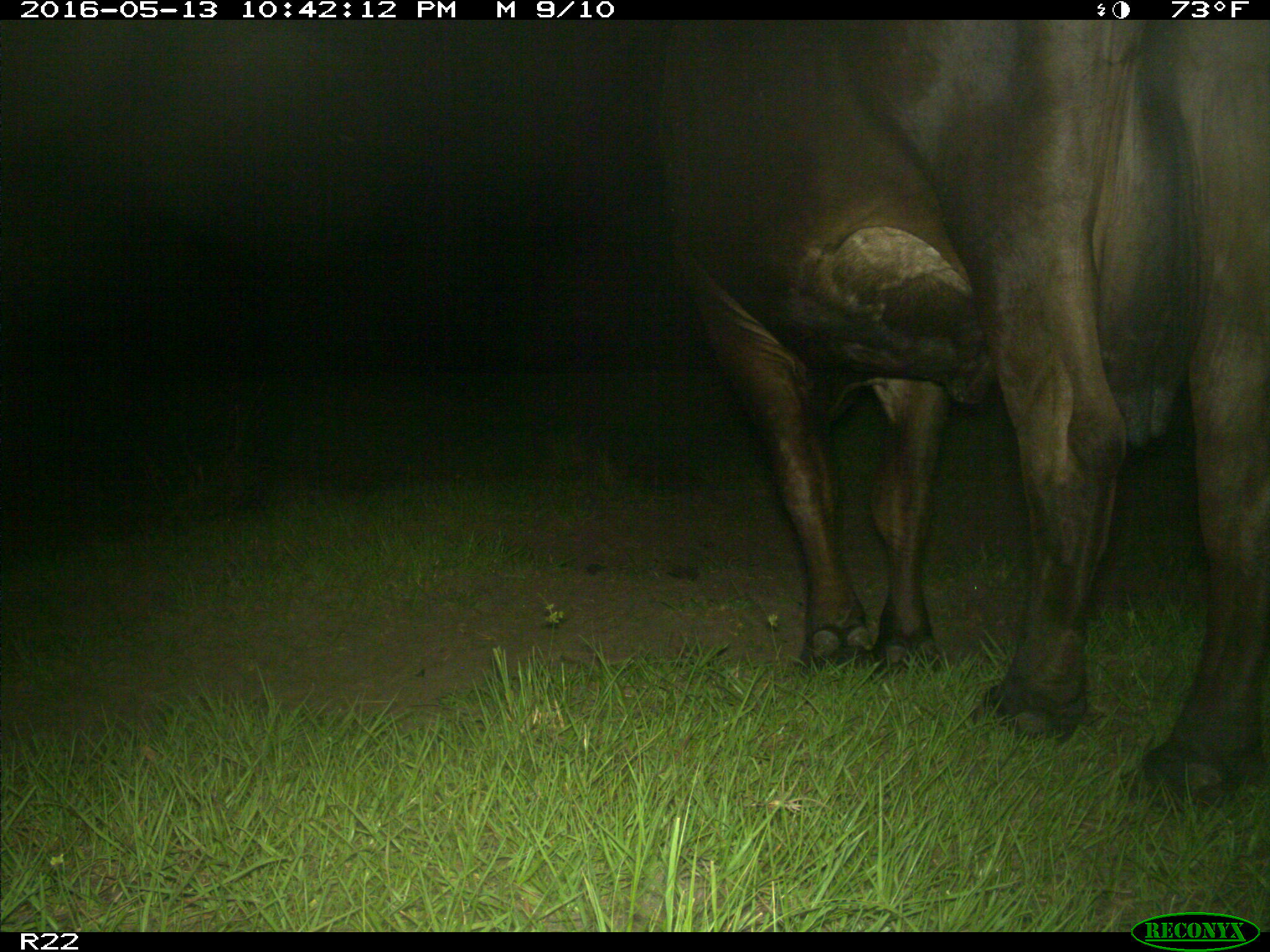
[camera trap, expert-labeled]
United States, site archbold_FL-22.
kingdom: Animalia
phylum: Chordata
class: Mammalia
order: Artiodactyla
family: Bovidae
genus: Bos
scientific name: Bos taurus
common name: domestic cow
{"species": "Bos taurus (domestic cow)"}